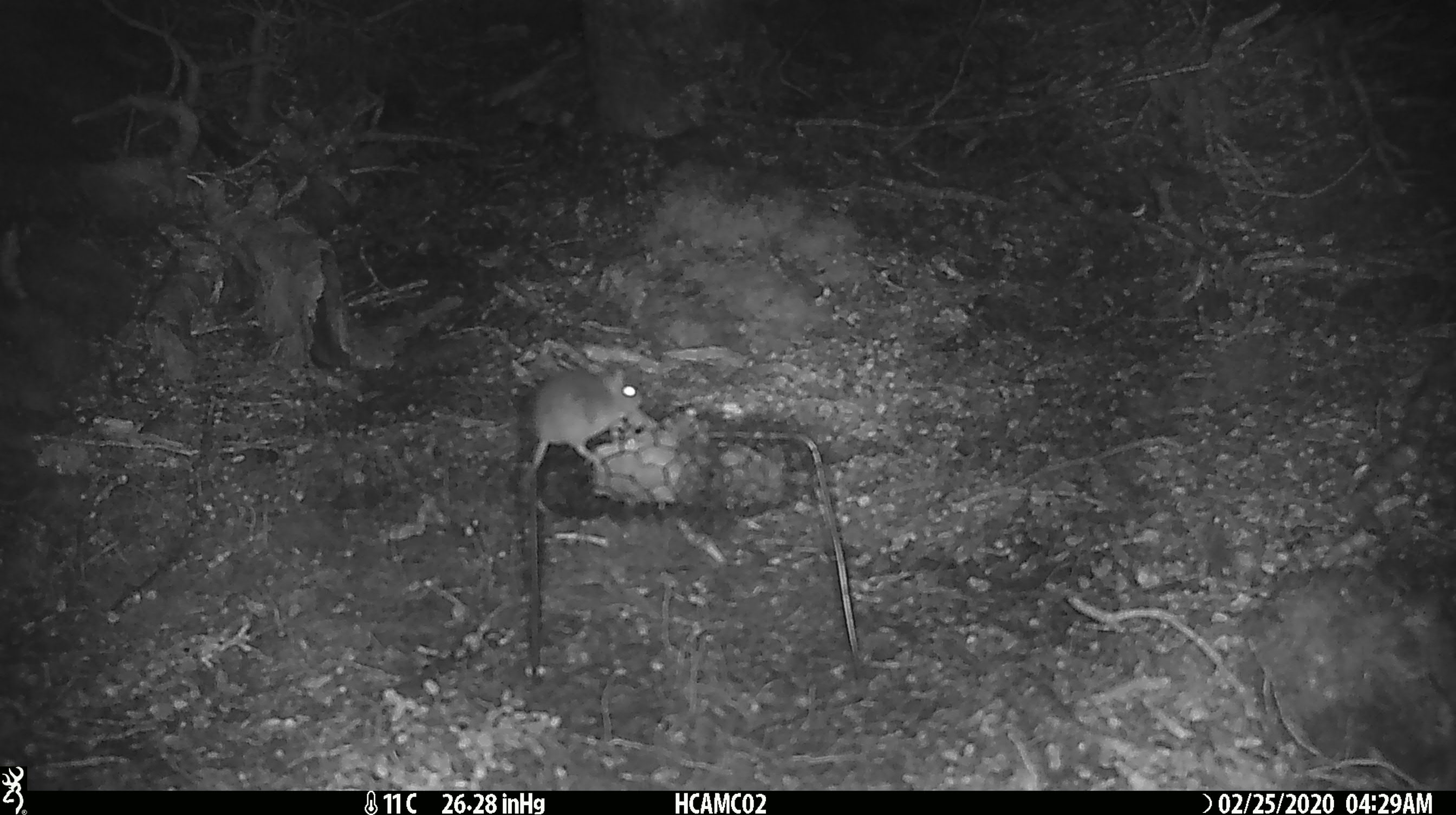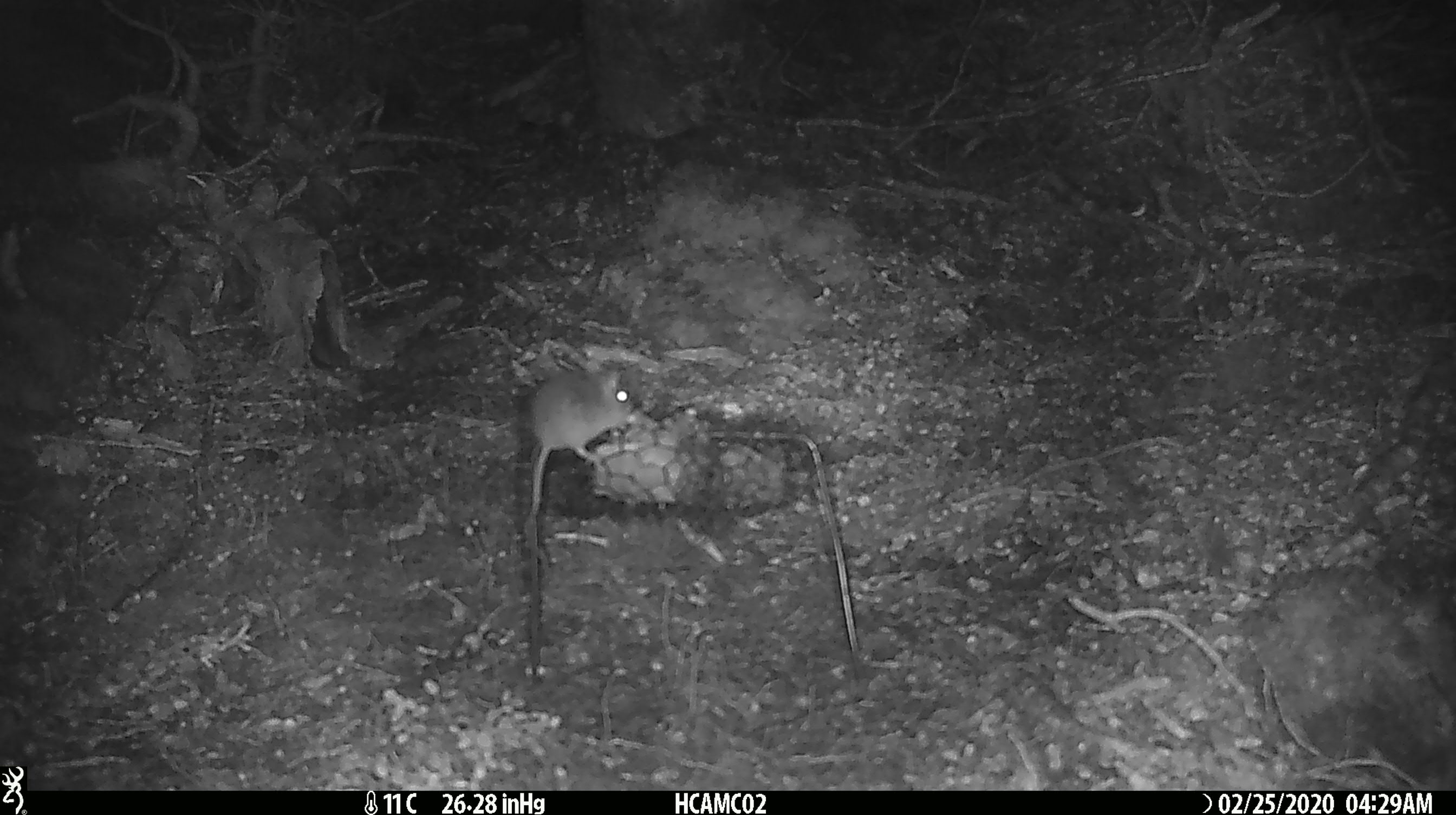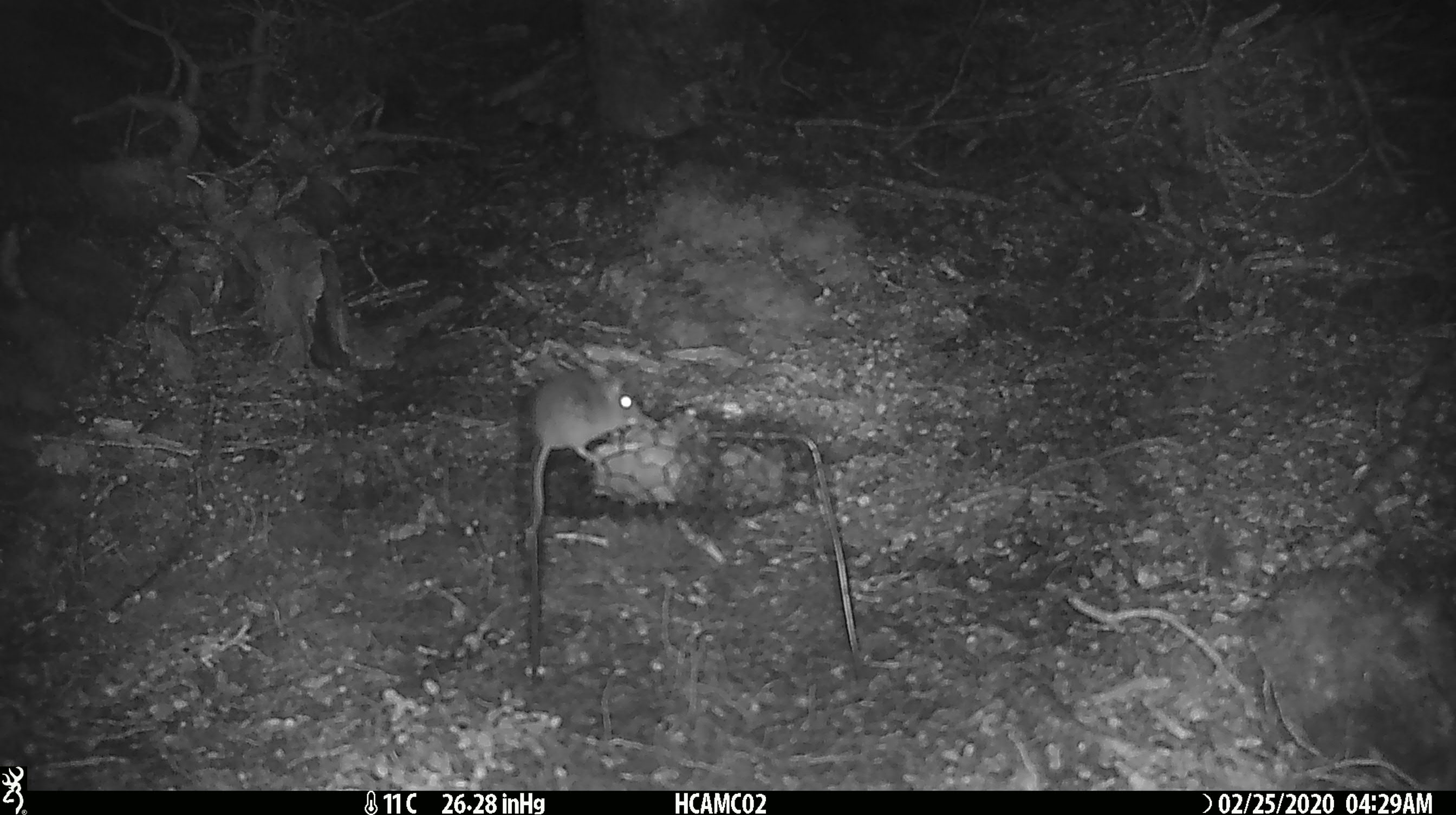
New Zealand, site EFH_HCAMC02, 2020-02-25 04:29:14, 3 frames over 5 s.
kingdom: Animalia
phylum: Chordata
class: Mammalia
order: Rodentia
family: Muridae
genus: Mus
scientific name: Mus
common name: mouse